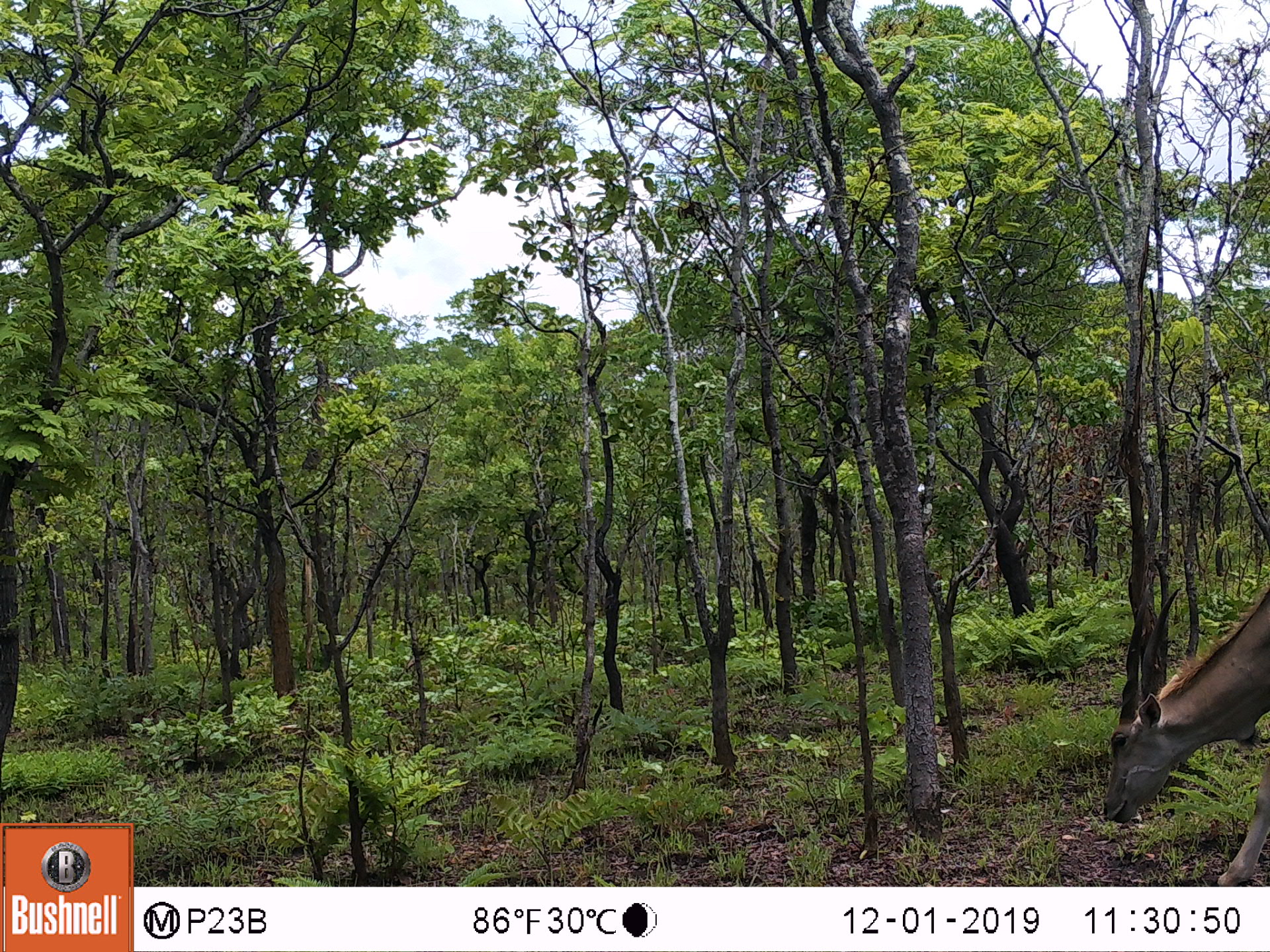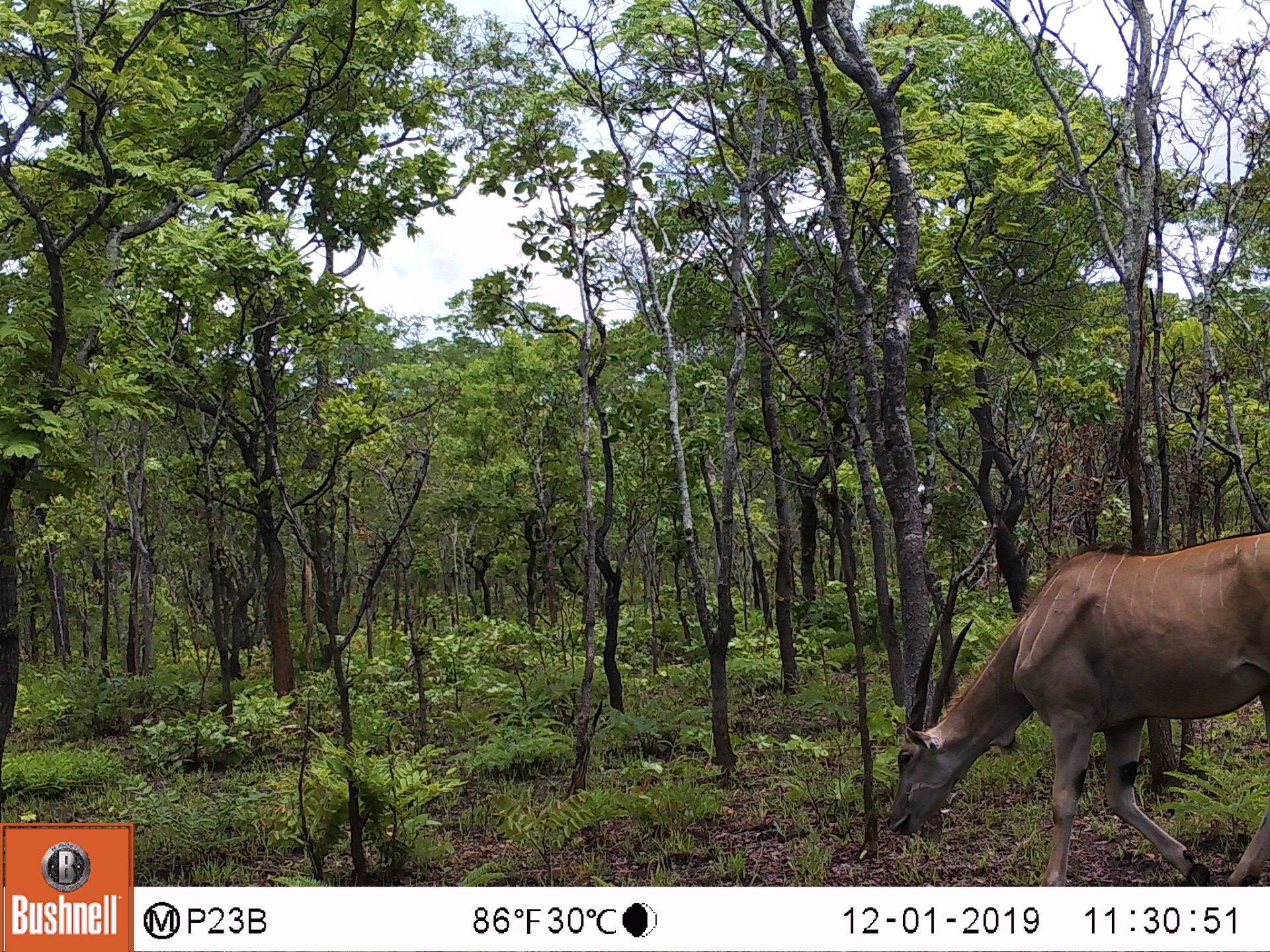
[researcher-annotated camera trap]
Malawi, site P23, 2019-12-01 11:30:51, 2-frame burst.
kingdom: Animalia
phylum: Chordata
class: Mammalia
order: Artiodactyla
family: Bovidae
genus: Tragelaphus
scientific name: Tragelaphus oryx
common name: common eland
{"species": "common eland (Tragelaphus oryx)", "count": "1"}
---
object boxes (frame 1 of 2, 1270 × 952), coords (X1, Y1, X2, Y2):
common eland: (1084, 547, 1262, 879)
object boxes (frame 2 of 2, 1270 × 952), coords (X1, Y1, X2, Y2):
common eland: (870, 526, 1262, 861)